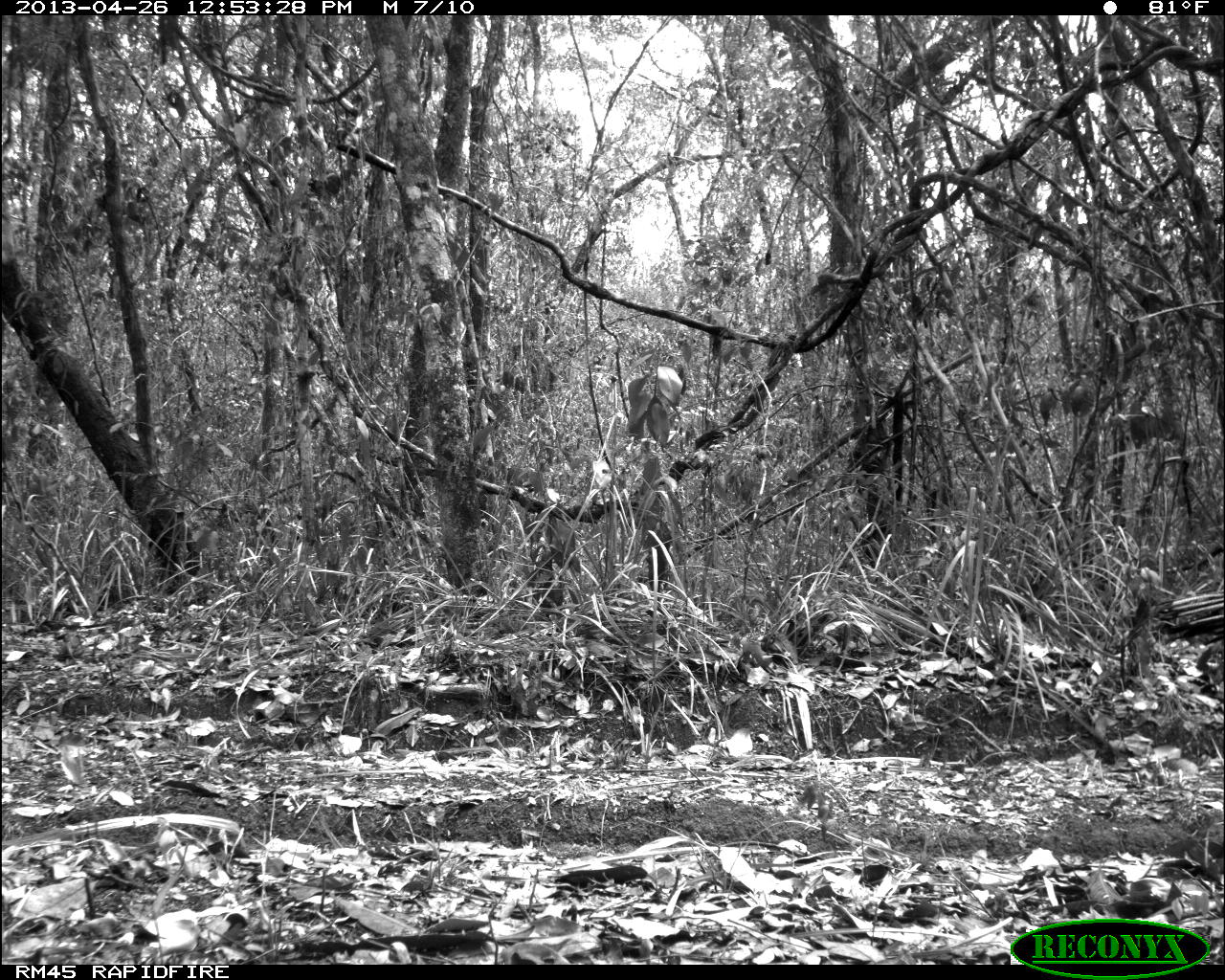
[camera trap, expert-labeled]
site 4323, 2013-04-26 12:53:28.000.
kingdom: Animalia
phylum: Chordata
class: Aves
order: Galliformes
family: Phasianidae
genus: Meleagris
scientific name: Meleagris ocellata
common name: ocellated turkey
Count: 1.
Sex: male.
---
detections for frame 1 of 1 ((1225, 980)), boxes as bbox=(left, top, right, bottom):
meleagris ocellata: bbox=(1151, 589, 1225, 643)